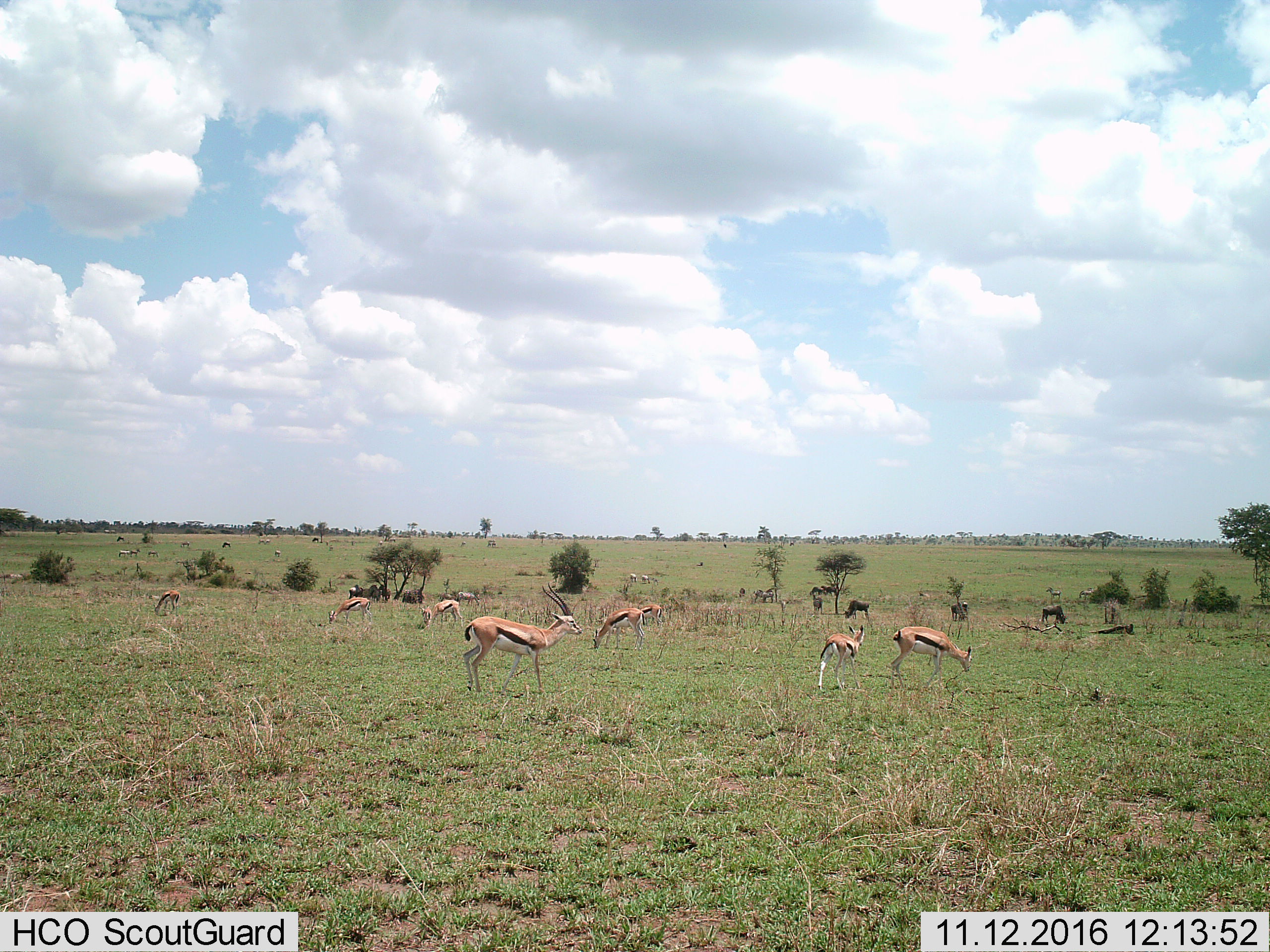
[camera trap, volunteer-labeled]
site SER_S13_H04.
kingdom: Animalia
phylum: Chordata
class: Mammalia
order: Artiodactyla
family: Bovidae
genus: Eudorcas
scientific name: Eudorcas thomsonii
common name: thomson's gazelle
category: gazellethomsons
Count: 11-50.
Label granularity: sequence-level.